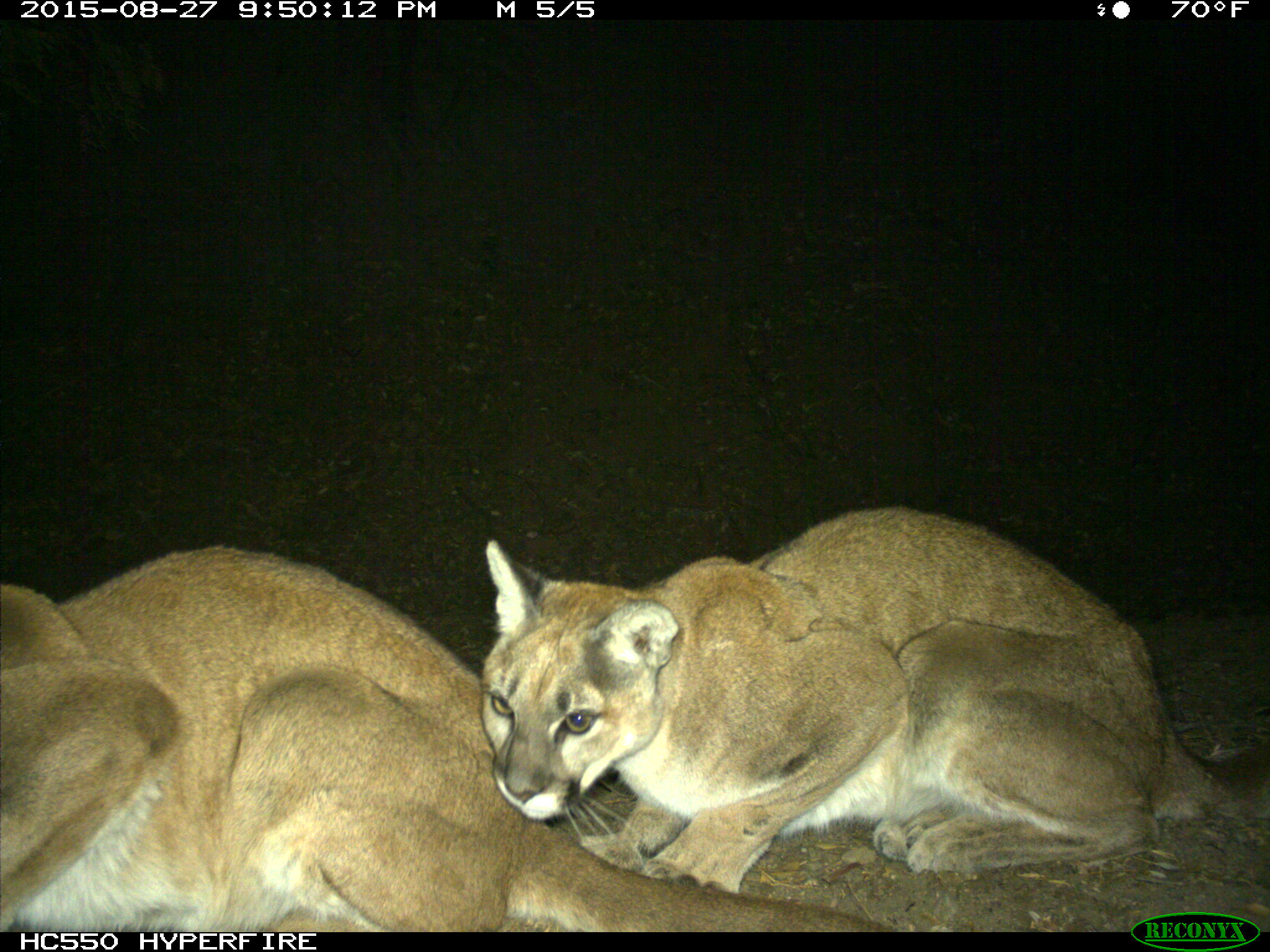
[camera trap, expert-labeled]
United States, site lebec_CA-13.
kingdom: Animalia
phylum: Chordata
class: Mammalia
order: Carnivora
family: Felidae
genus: Puma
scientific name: Puma concolor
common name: mountain lion